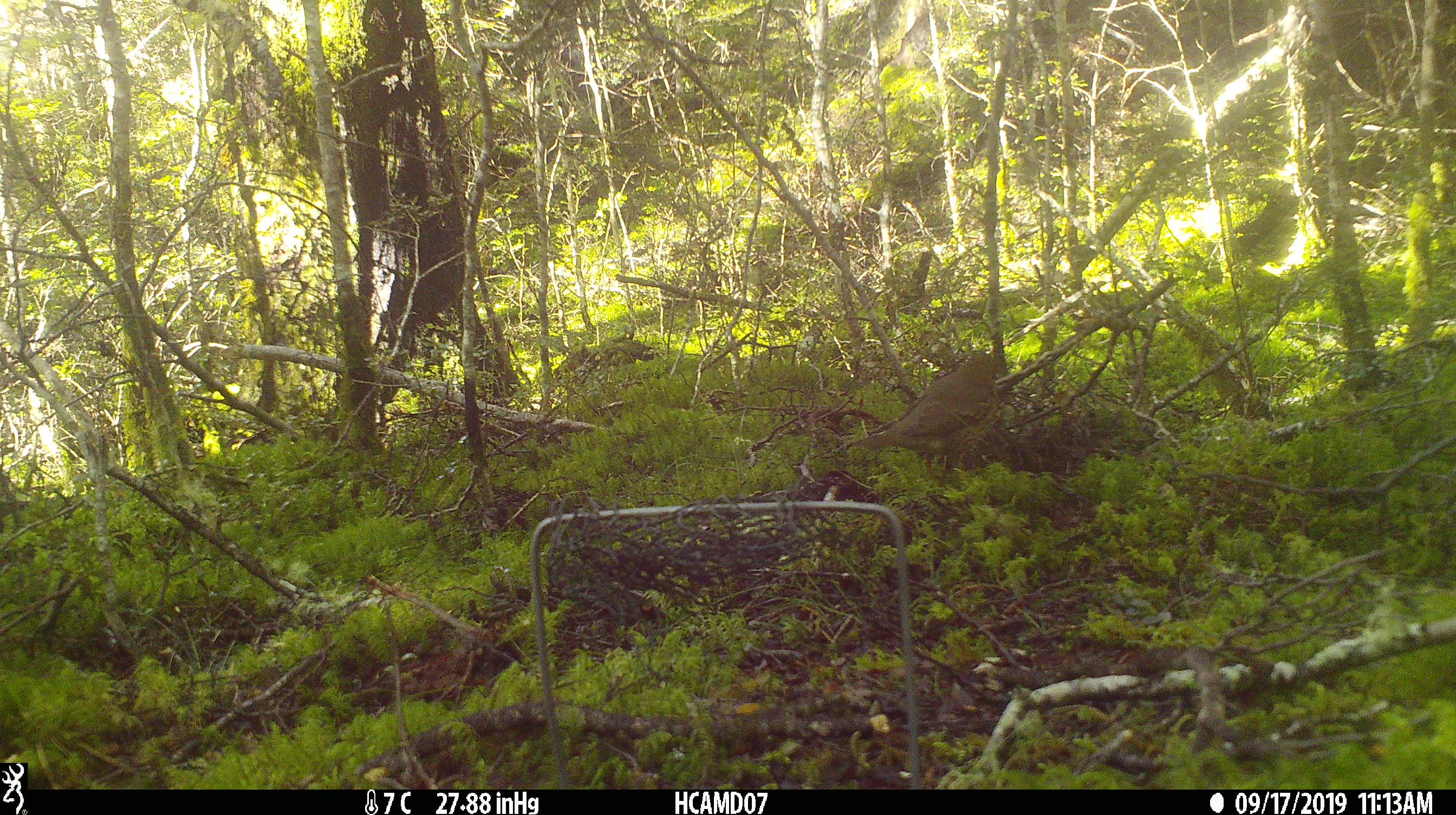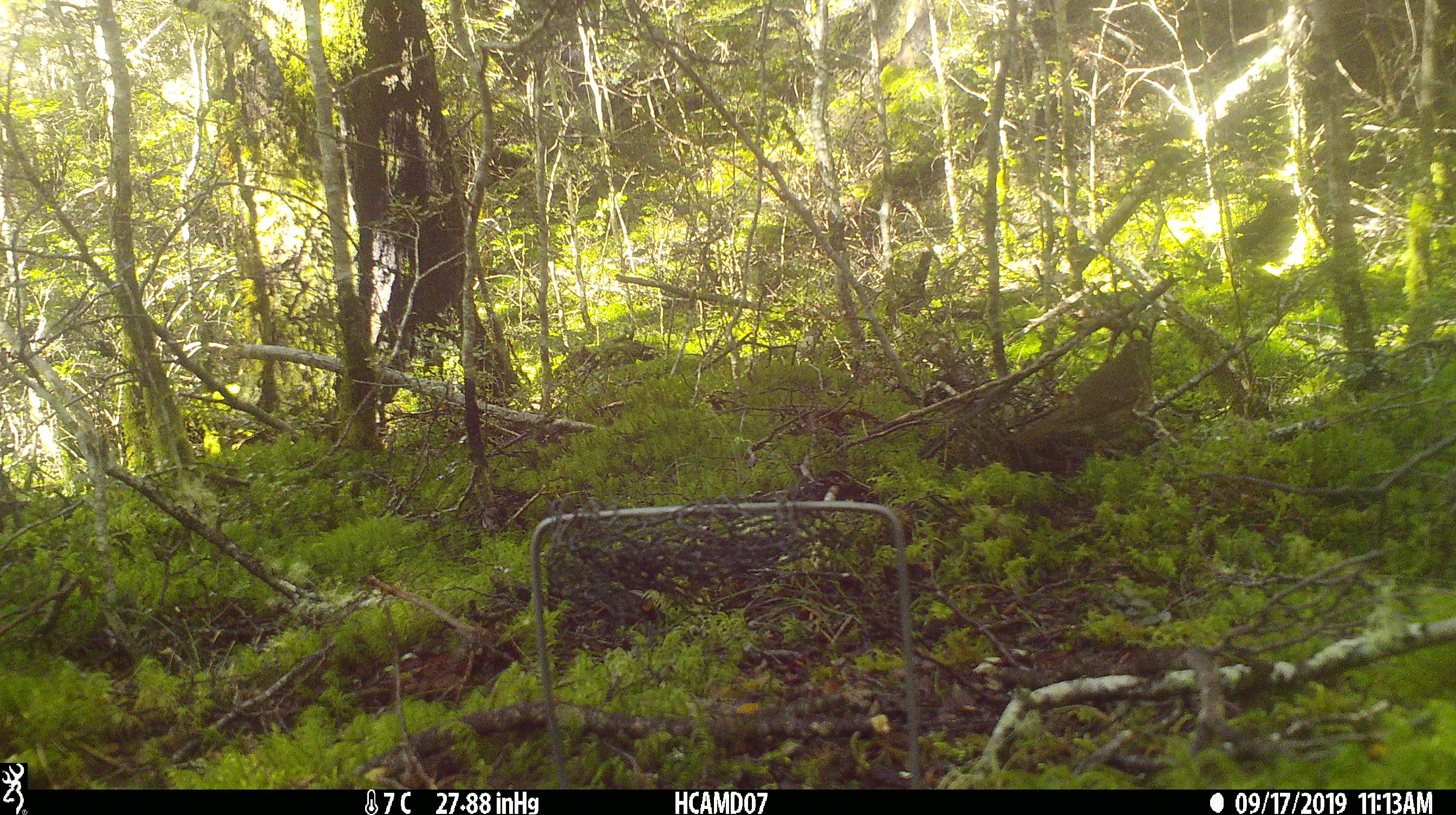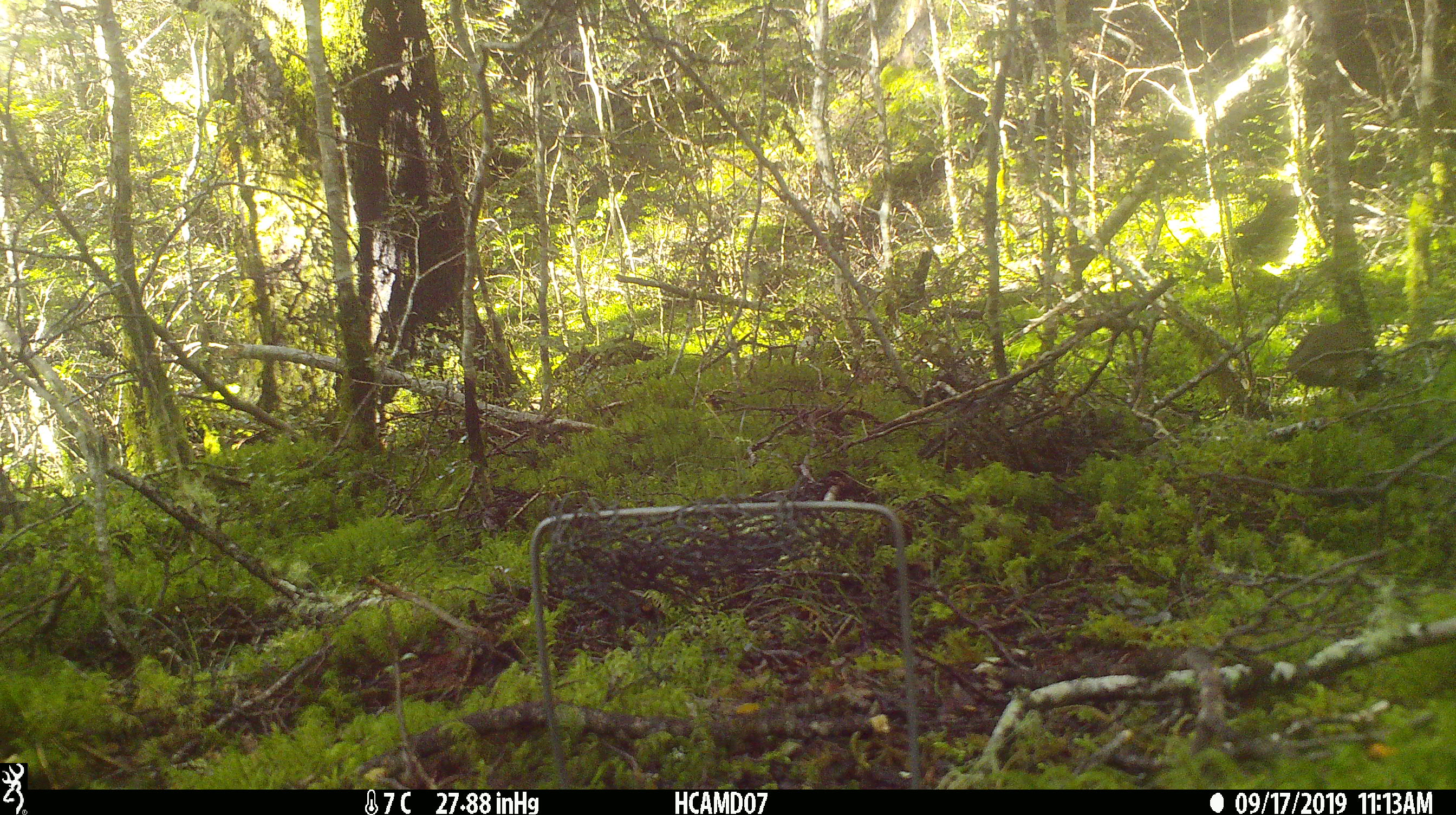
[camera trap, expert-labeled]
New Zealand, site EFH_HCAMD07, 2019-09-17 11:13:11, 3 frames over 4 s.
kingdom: Animalia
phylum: Chordata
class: Aves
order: Passeriformes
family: Turdidae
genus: Turdus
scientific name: Turdus philomelos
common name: song thrush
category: thrush